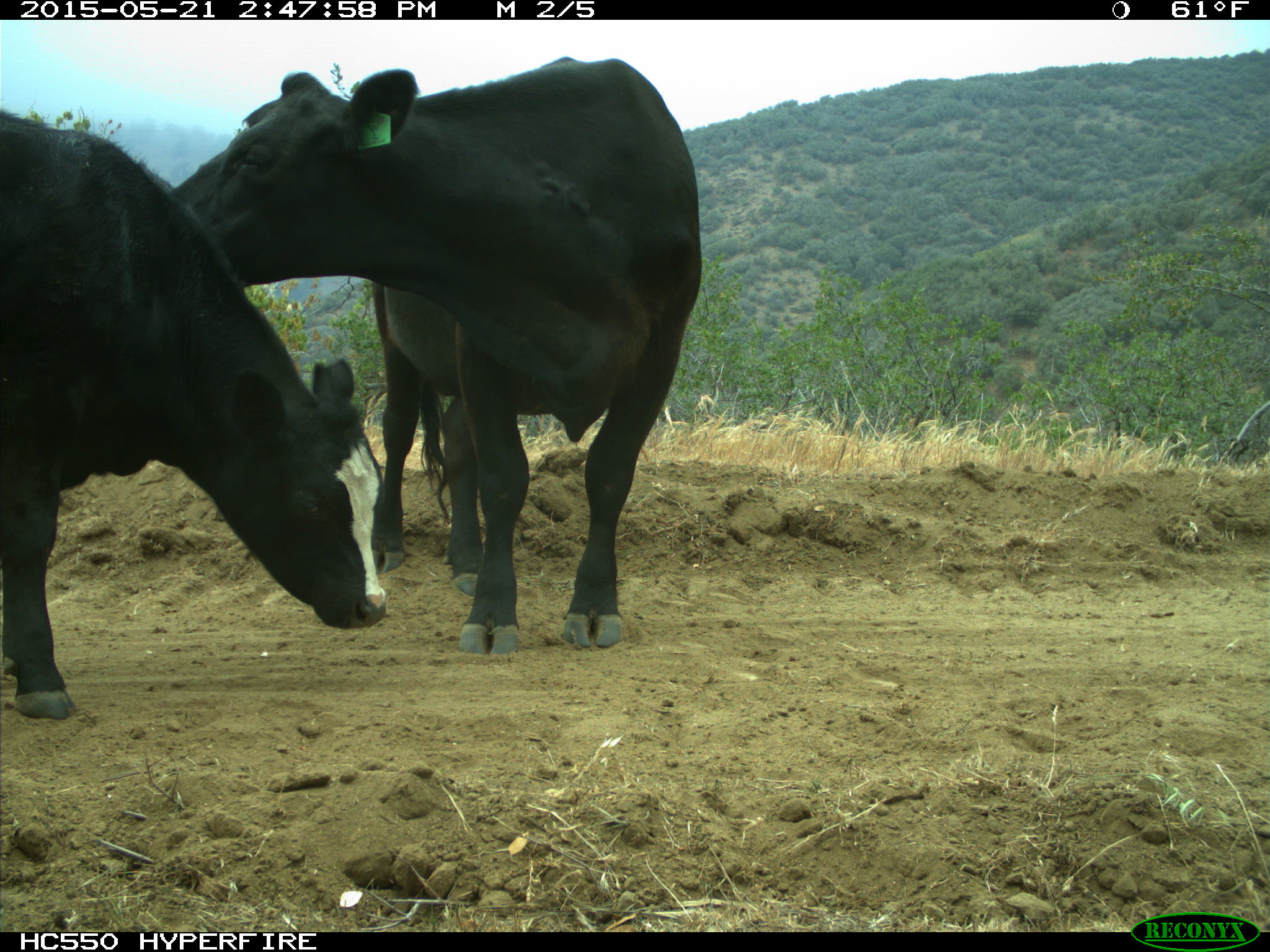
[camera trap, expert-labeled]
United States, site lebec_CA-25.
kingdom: Animalia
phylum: Chordata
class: Mammalia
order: Artiodactyla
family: Bovidae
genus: Bos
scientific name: Bos taurus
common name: domestic cow